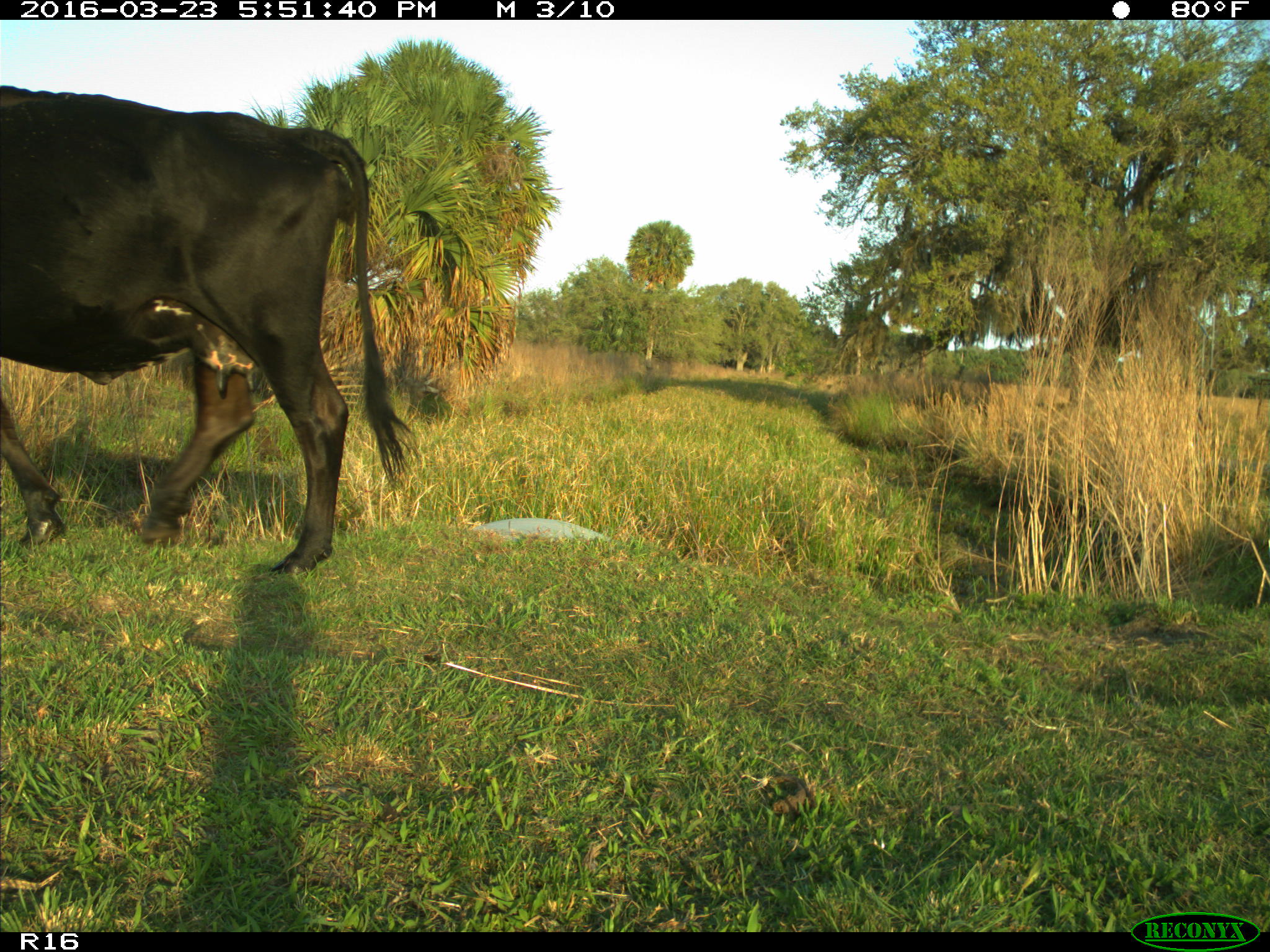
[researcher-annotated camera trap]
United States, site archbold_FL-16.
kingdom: Animalia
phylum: Chordata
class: Mammalia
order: Artiodactyla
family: Bovidae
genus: Bos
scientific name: Bos taurus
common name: domestic cow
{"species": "Bos taurus (domestic cow)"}